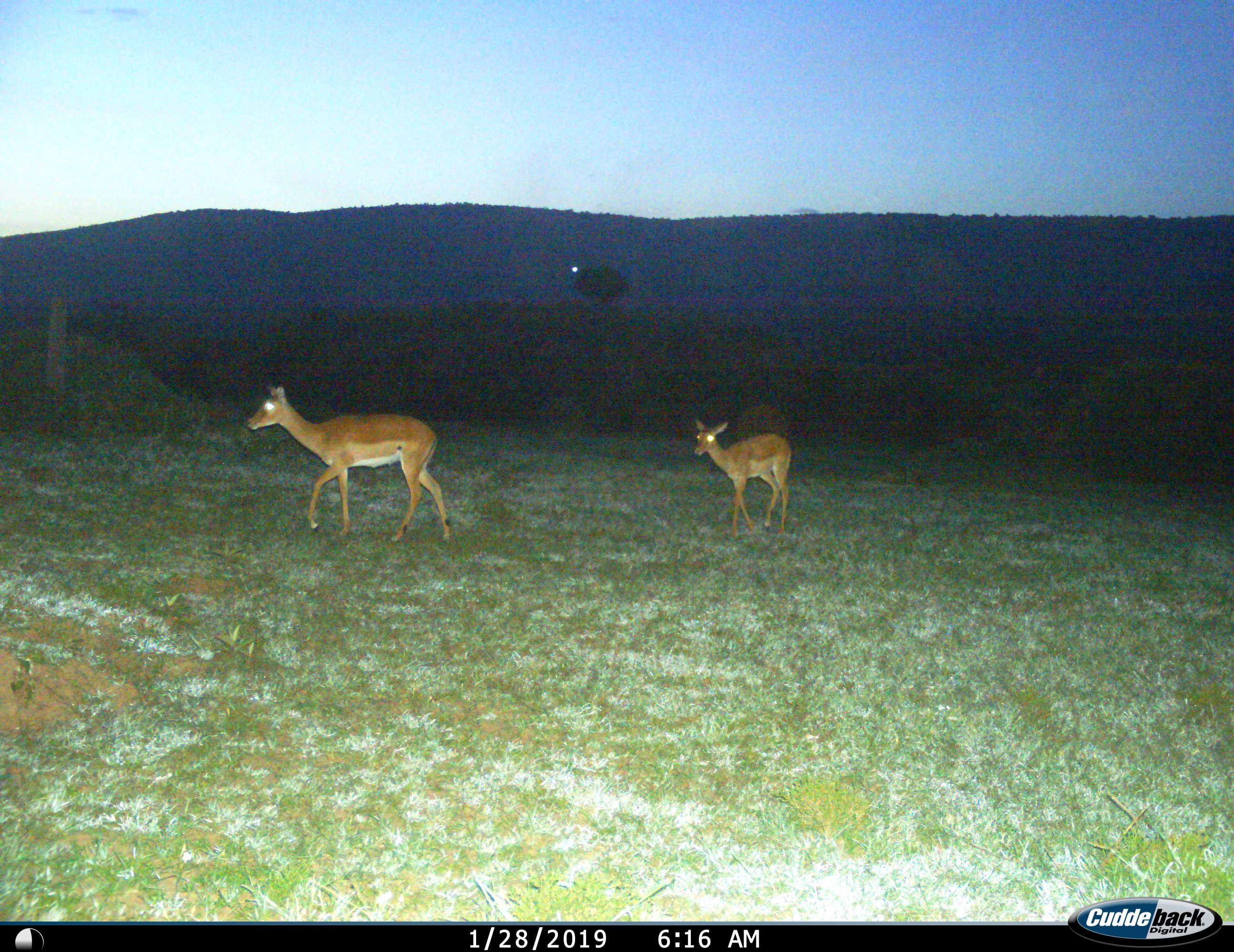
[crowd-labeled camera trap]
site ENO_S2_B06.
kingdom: Animalia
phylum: Chordata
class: Mammalia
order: Artiodactyla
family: Bovidae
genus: Aepyceros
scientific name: Aepyceros melampus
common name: impala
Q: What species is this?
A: Impala (Aepyceros melampus).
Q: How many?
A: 2.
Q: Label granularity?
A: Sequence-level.